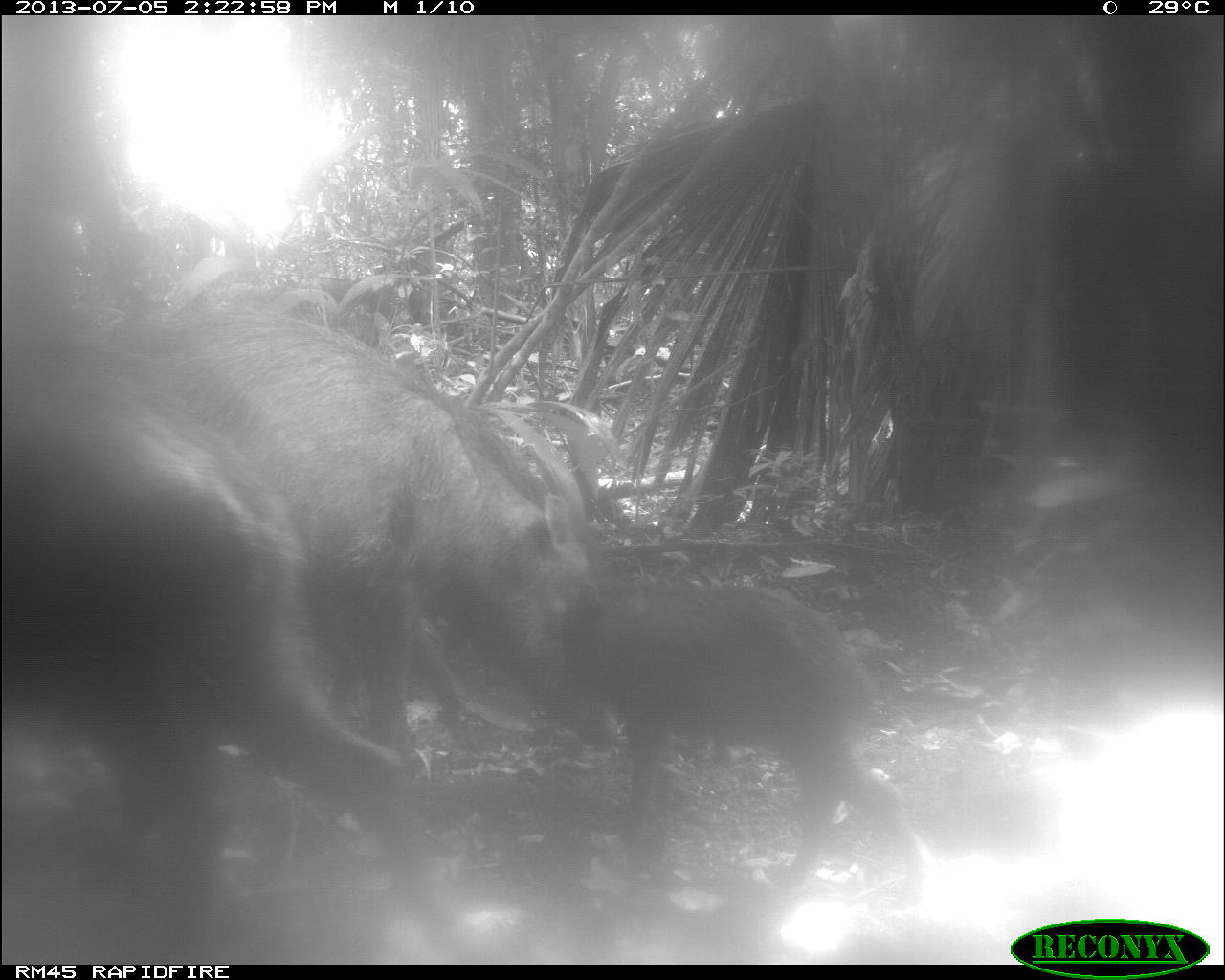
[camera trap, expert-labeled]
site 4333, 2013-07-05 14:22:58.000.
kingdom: Animalia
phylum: Chordata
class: Mammalia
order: Artiodactyla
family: Tayassuidae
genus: Tayassu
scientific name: Tayassu pecari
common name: white-lipped peccary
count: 3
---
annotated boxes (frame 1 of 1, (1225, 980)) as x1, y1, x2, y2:
tayassu pecari: 0, 343, 466, 962; 67, 302, 595, 758; 525, 574, 906, 890